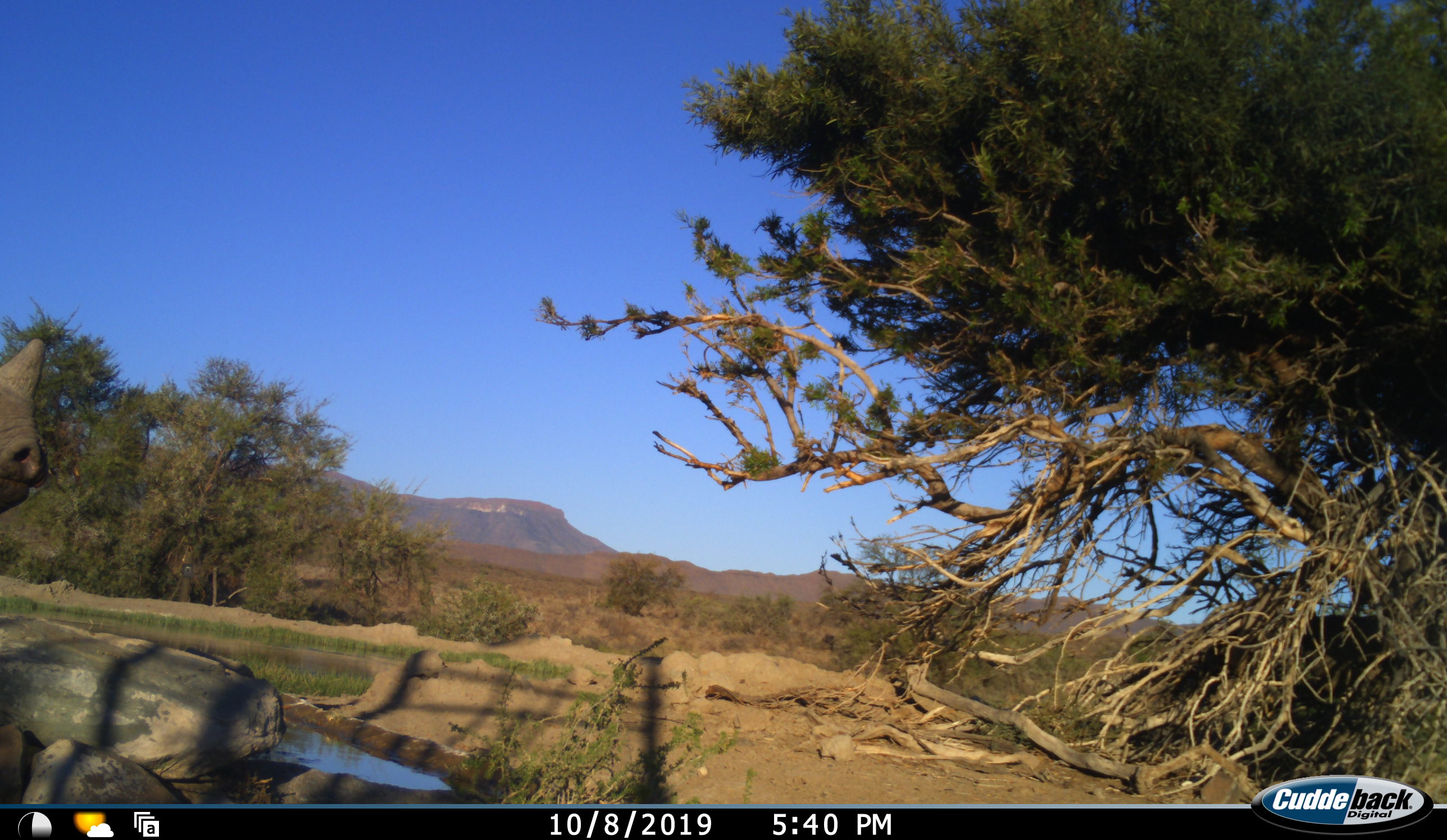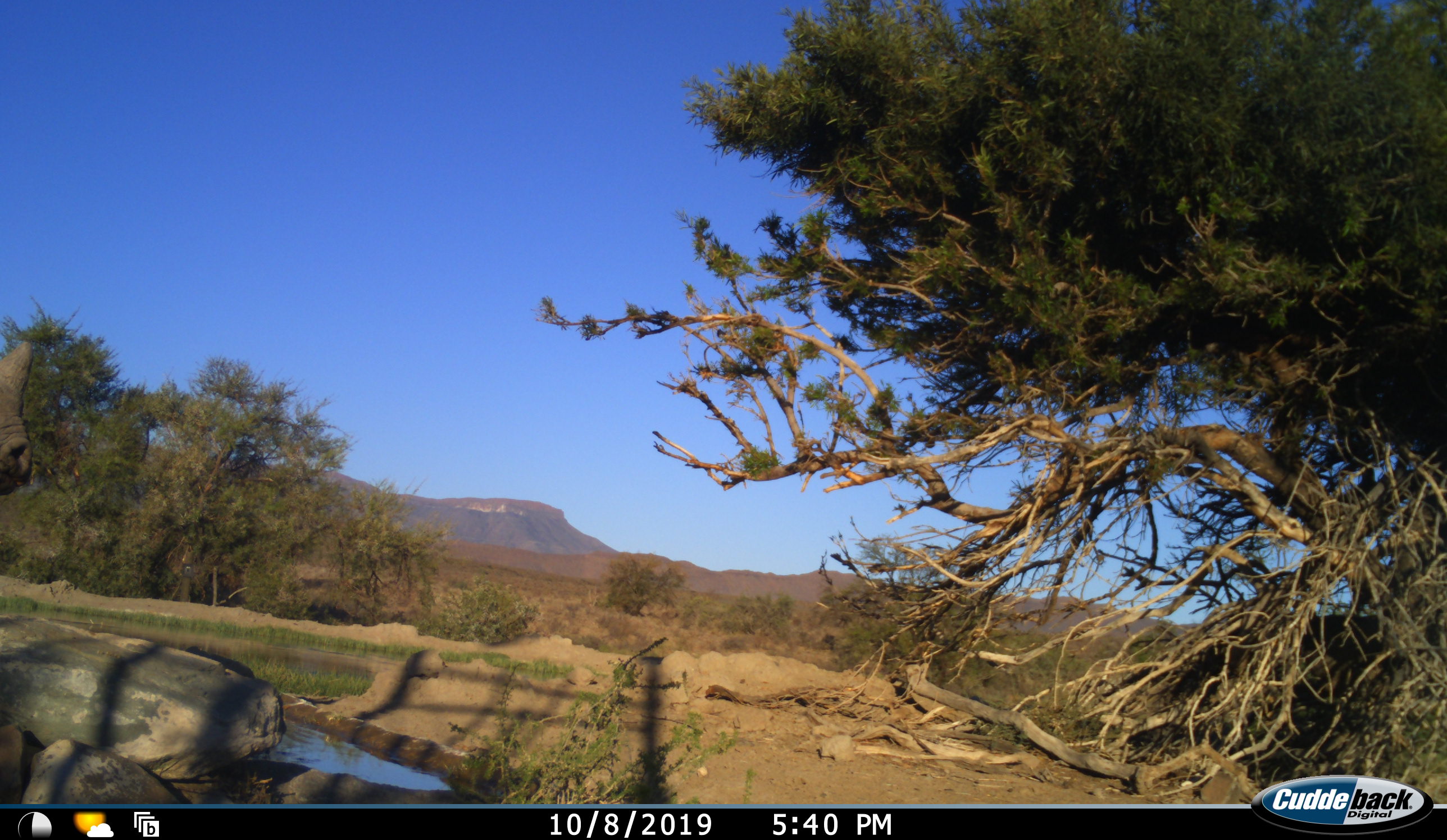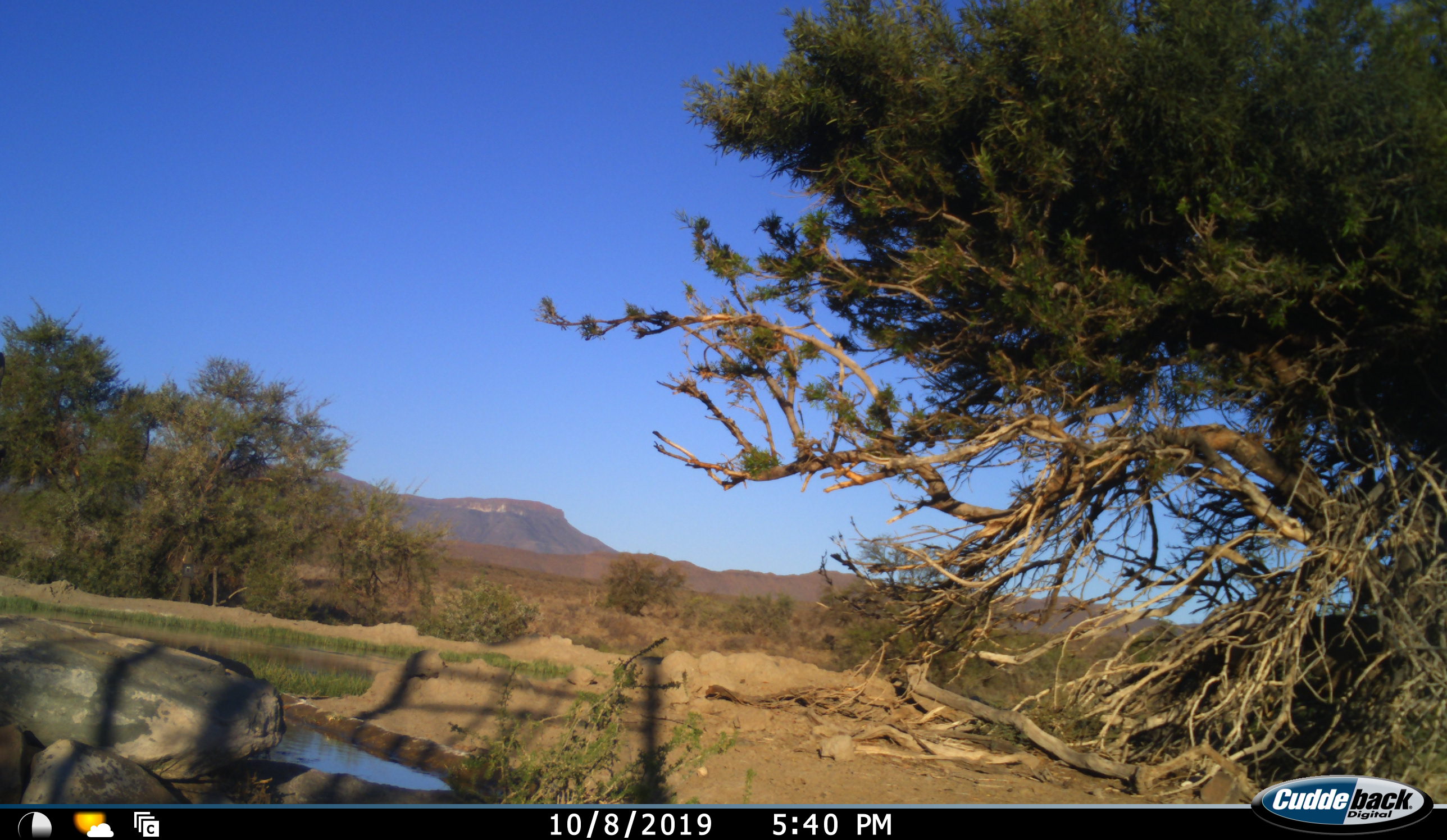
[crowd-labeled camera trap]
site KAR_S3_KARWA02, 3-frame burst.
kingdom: Animalia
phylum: Chordata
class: Mammalia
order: Perissodactyla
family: Rhinocerotidae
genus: Diceros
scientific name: Diceros bicornis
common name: black rhinoceros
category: rhinocerosblack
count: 1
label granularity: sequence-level